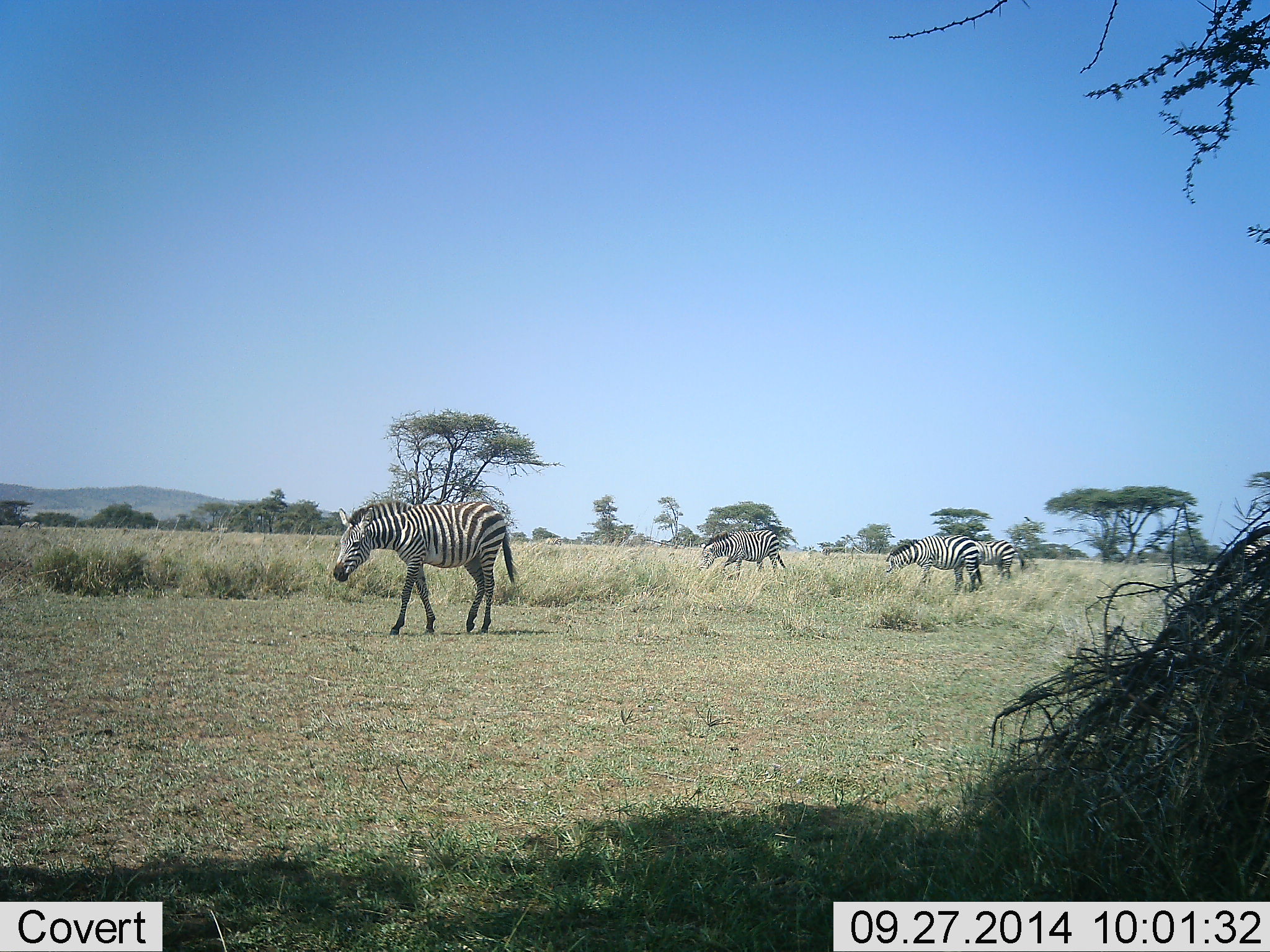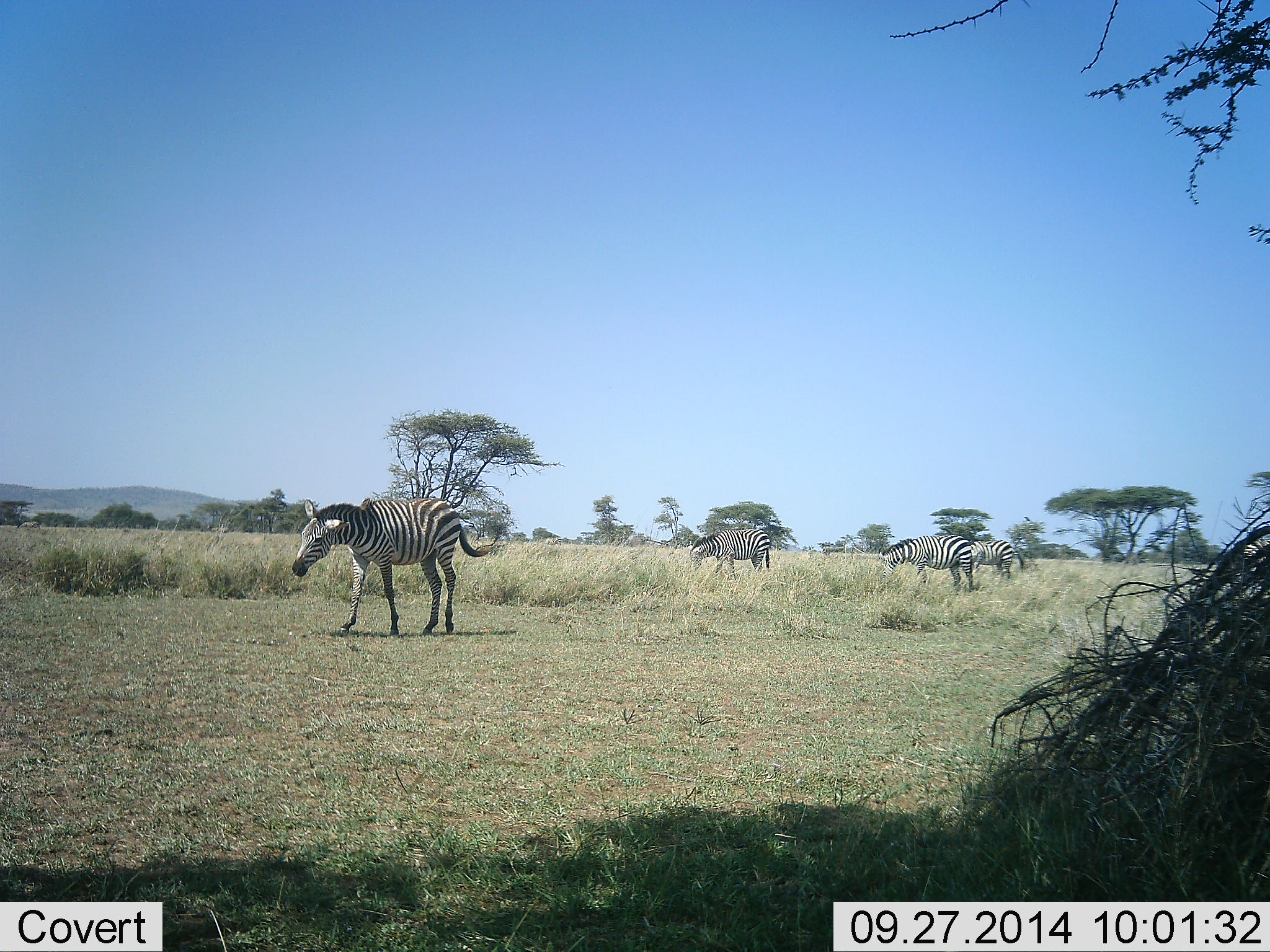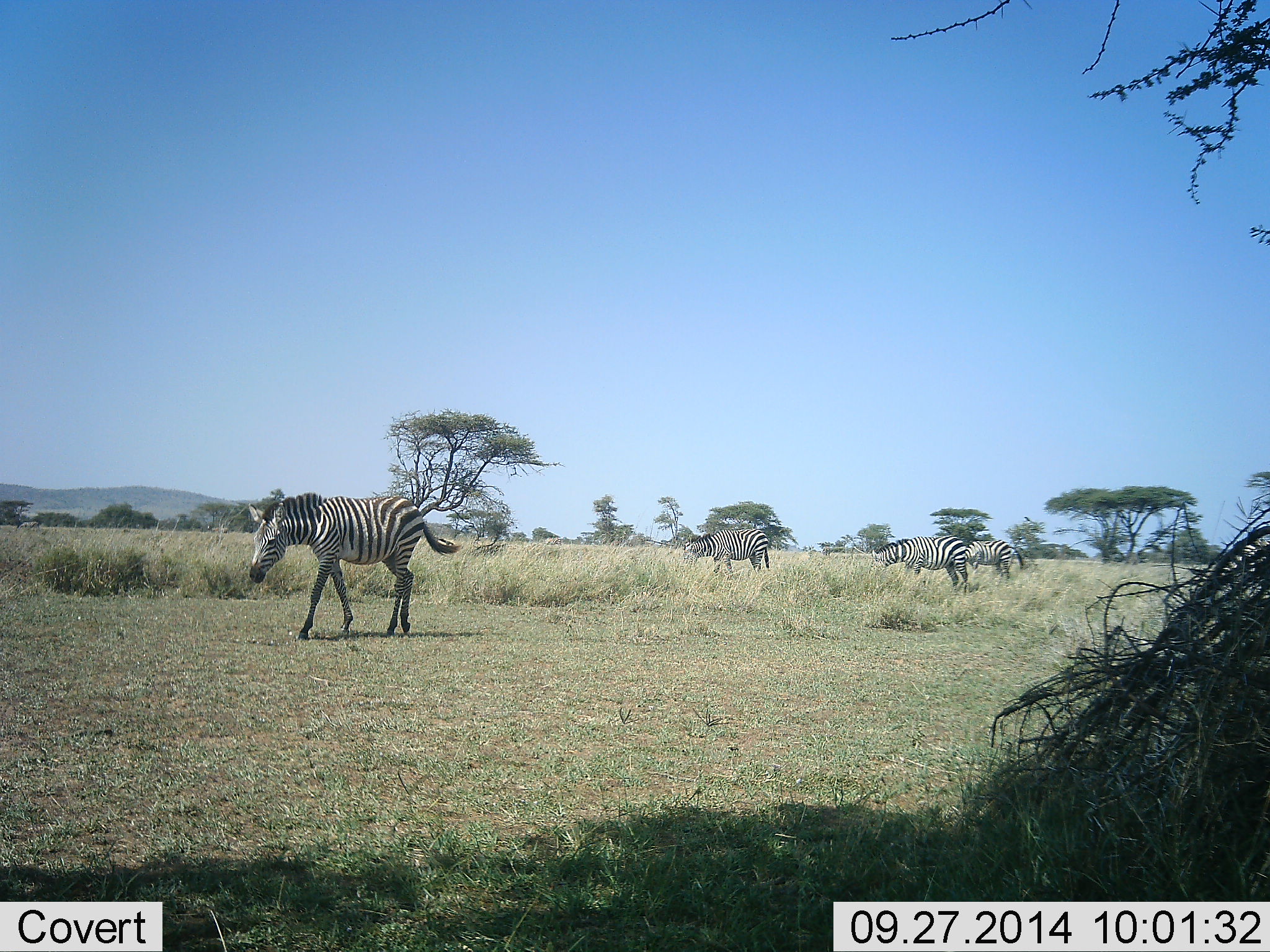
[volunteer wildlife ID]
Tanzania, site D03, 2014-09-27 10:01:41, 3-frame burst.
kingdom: Animalia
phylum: Chordata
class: Mammalia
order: Perissodactyla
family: Equidae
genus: Equus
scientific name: Equus quagga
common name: plains zebra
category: zebra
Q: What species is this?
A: Zebra (plains zebra) (Equus quagga).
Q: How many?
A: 5.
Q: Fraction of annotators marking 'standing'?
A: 30%.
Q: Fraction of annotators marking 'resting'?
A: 0%.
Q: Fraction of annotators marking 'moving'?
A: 90%.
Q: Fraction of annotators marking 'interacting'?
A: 0%.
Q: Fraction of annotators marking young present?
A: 0%.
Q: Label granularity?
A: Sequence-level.